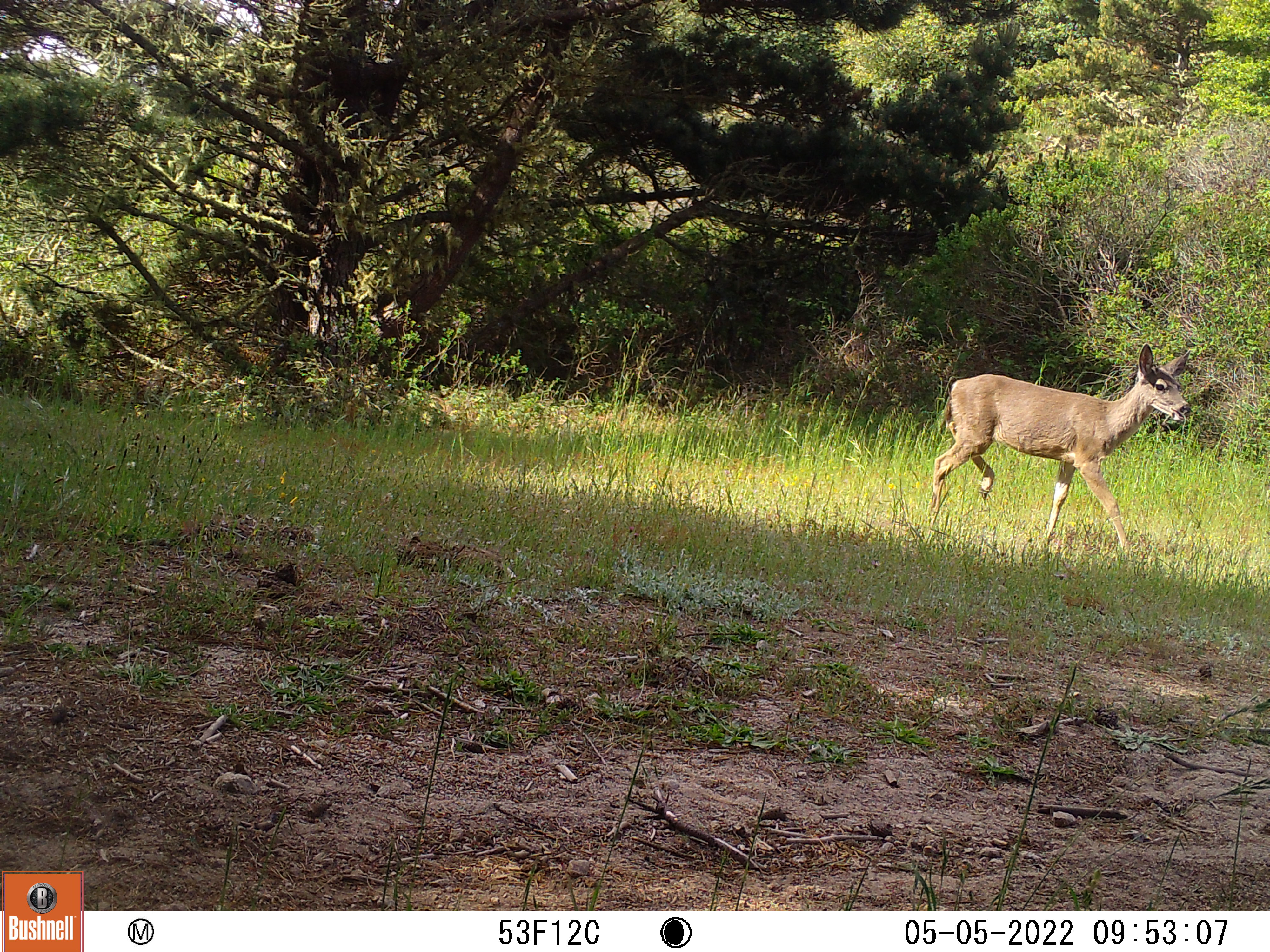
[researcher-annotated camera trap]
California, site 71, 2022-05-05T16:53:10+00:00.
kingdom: Animalia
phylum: Chordata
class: Mammalia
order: Artiodactyla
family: Cervidae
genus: Odocoileus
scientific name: Odocoileus hemionus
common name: mule deer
Mule deer (Odocoileus hemionus).